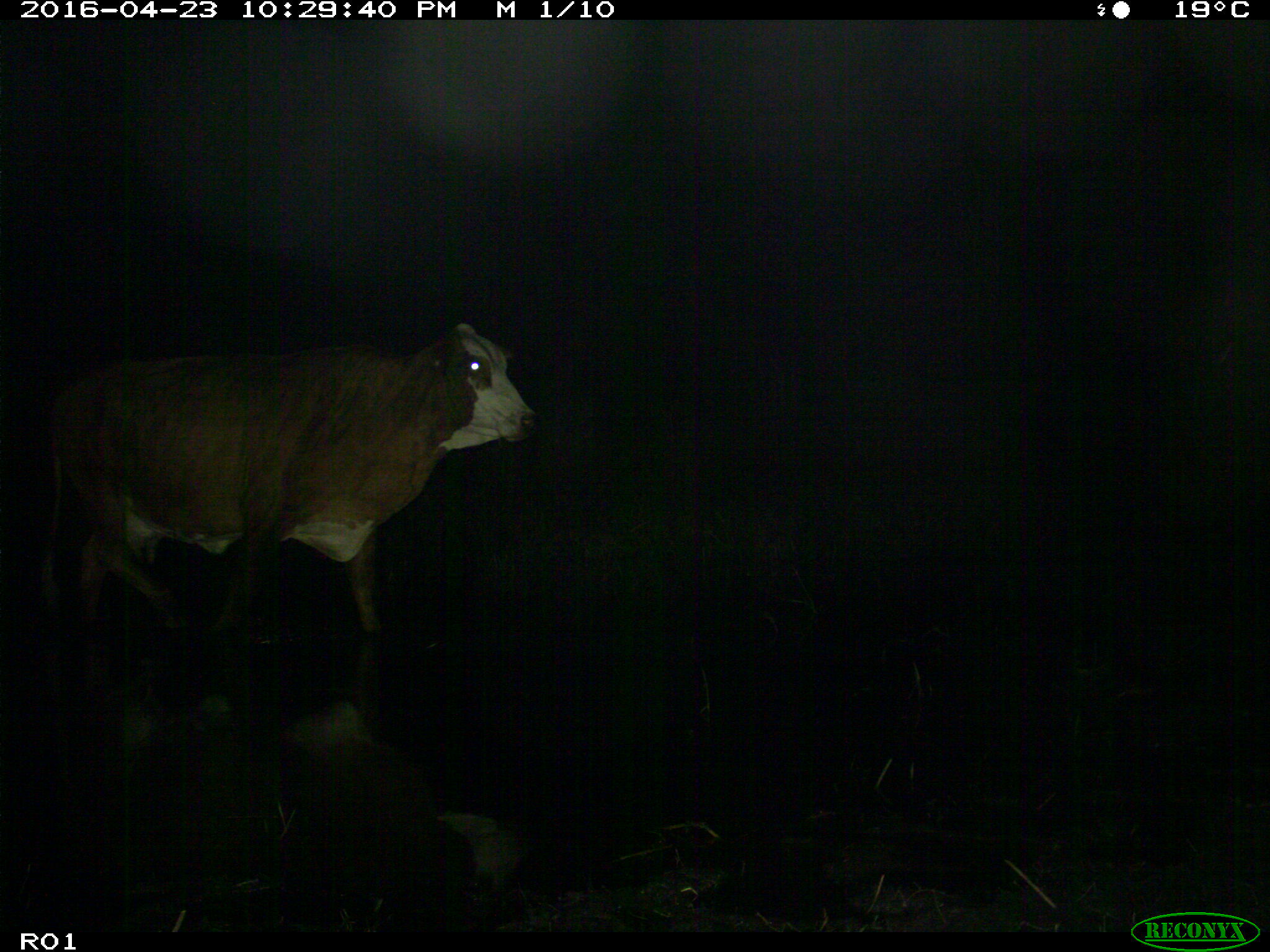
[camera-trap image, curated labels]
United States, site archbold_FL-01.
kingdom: Animalia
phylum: Chordata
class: Mammalia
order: Artiodactyla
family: Bovidae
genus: Bos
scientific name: Bos taurus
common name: domestic cow